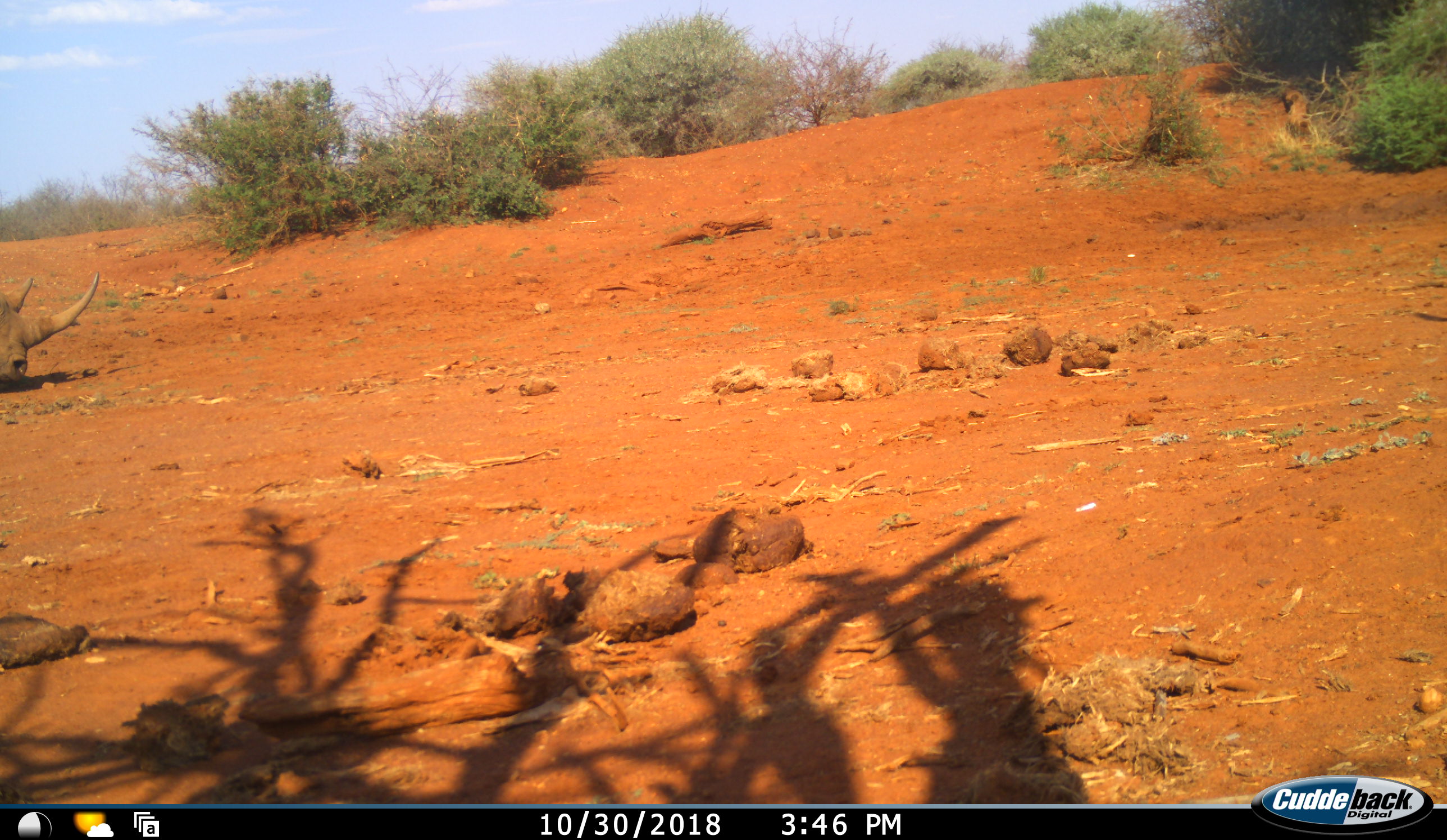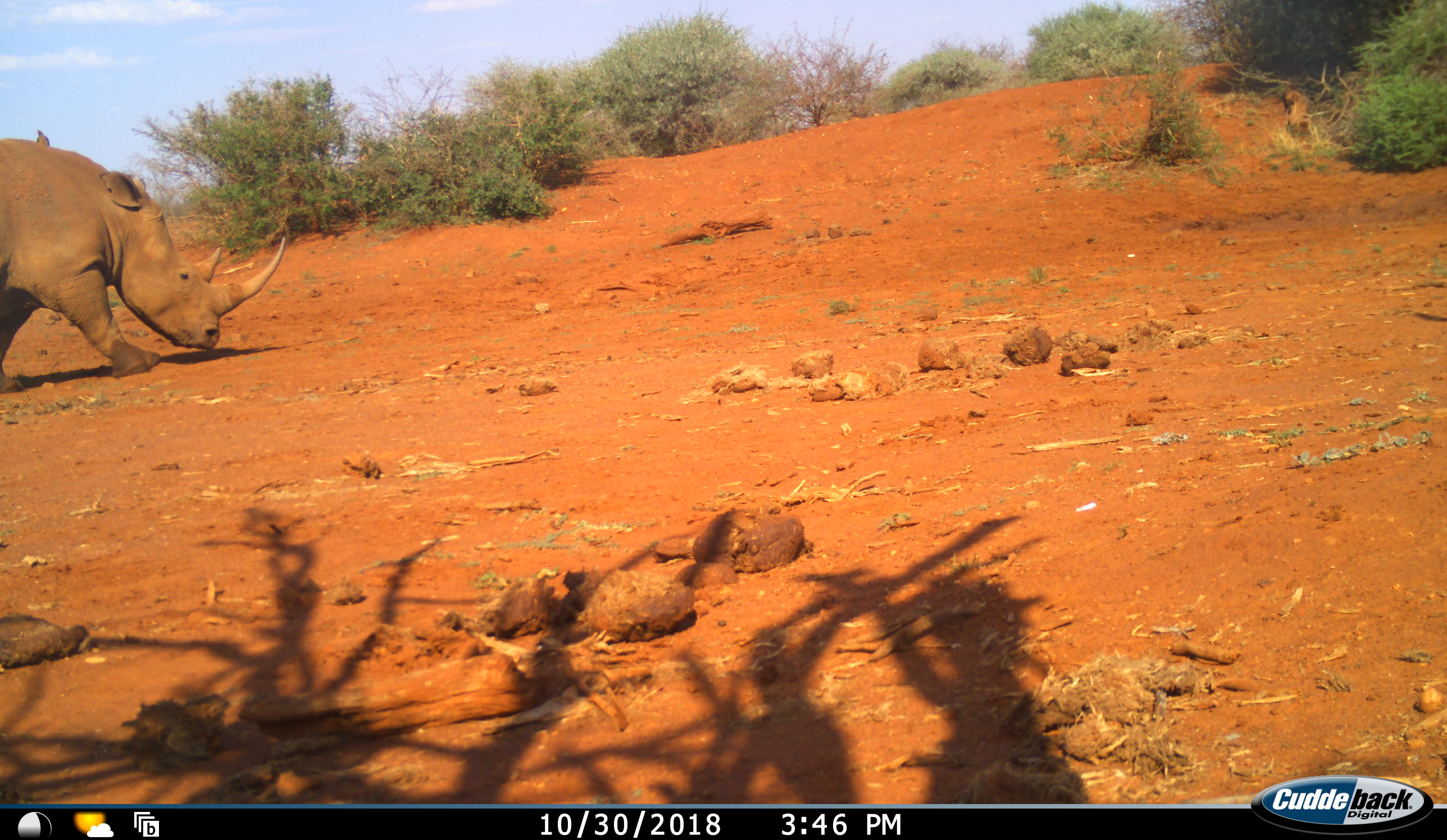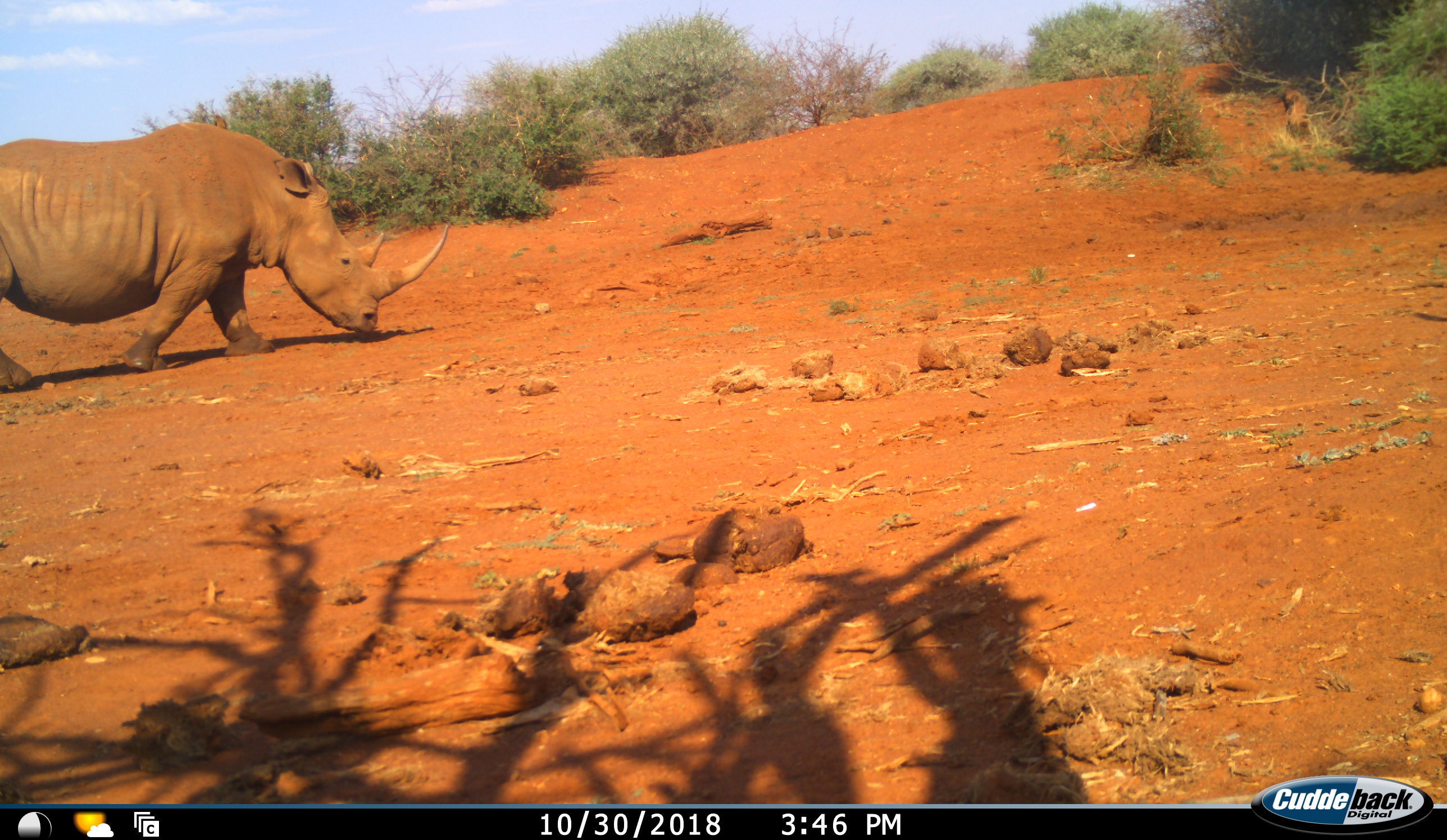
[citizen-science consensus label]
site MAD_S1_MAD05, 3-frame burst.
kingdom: Animalia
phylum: Chordata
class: Mammalia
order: Perissodactyla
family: Rhinocerotidae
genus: Diceros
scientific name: Diceros bicornis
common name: black rhinoceros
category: rhinocerosblack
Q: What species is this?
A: Rhinocerosblack (black rhinoceros) (Diceros bicornis).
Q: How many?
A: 1.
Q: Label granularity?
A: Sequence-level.